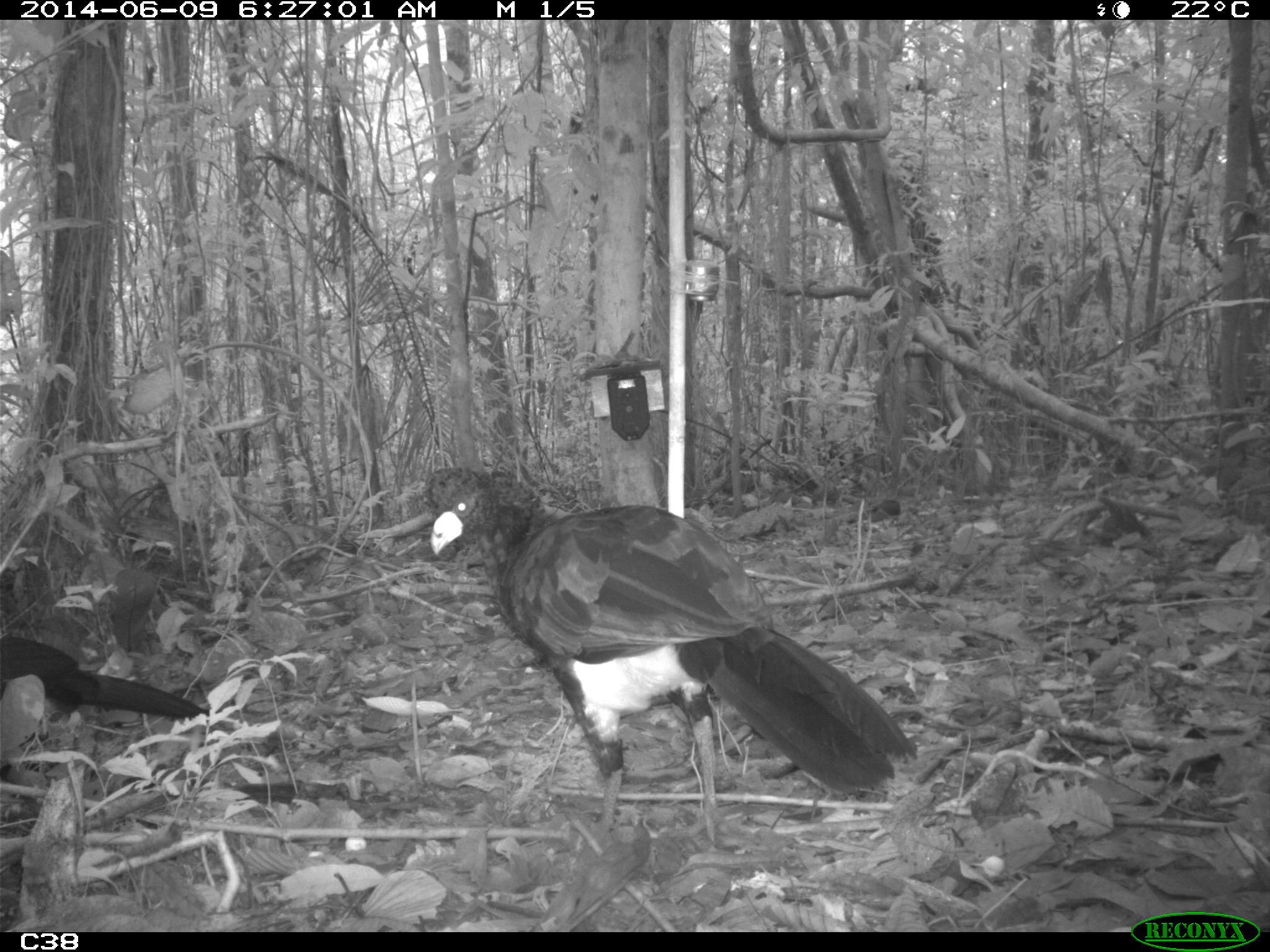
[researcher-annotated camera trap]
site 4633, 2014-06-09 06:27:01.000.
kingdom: Animalia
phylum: Chordata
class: Aves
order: Galliformes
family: Cracidae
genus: Crax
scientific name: Crax alector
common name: black curassow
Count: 2.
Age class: adult.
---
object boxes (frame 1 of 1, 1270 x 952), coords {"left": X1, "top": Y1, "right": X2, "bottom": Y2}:
crax alector: {"left": 425, "top": 465, "right": 918, "bottom": 839}; {"left": 0, "top": 634, "right": 208, "bottom": 724}